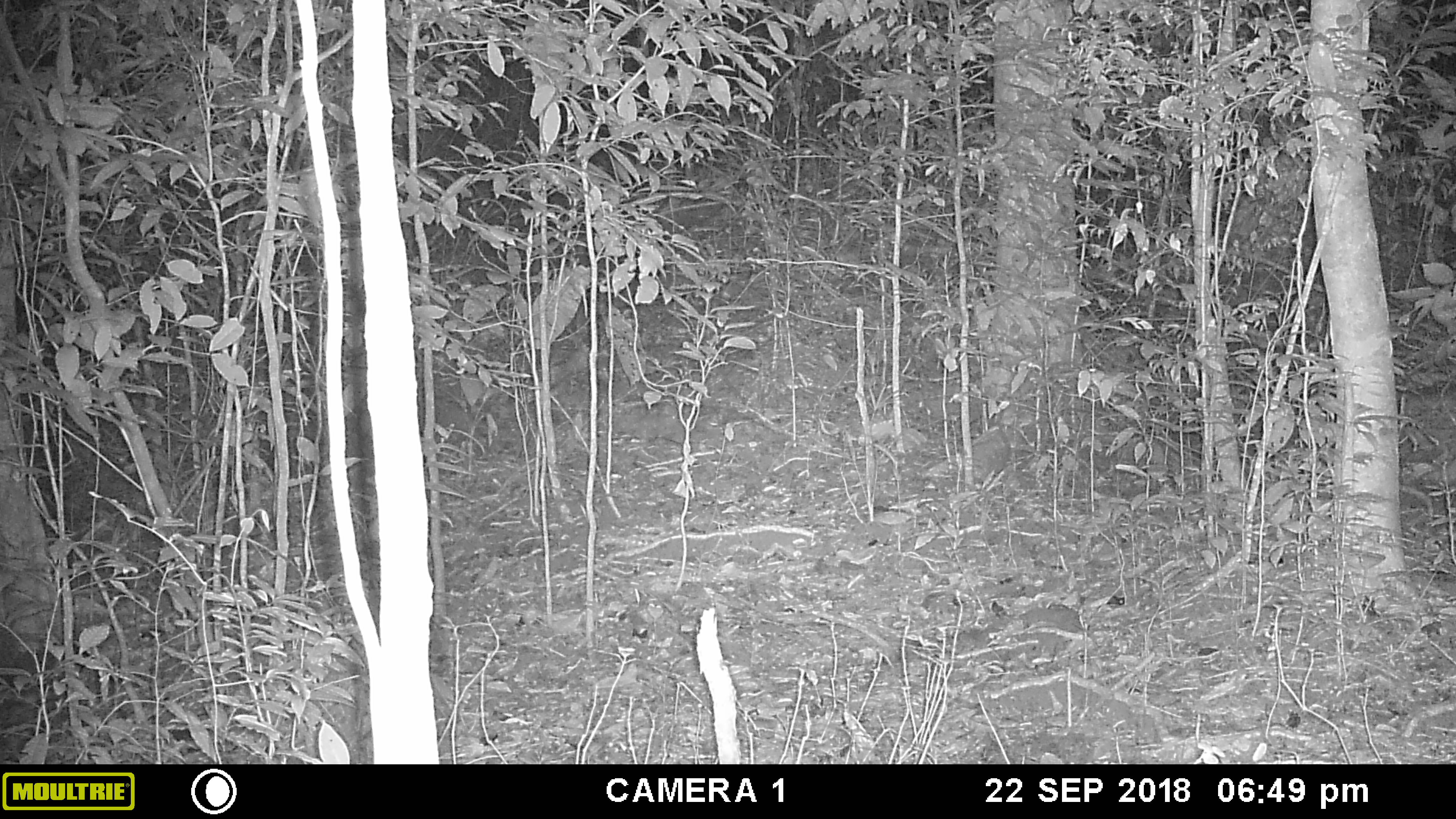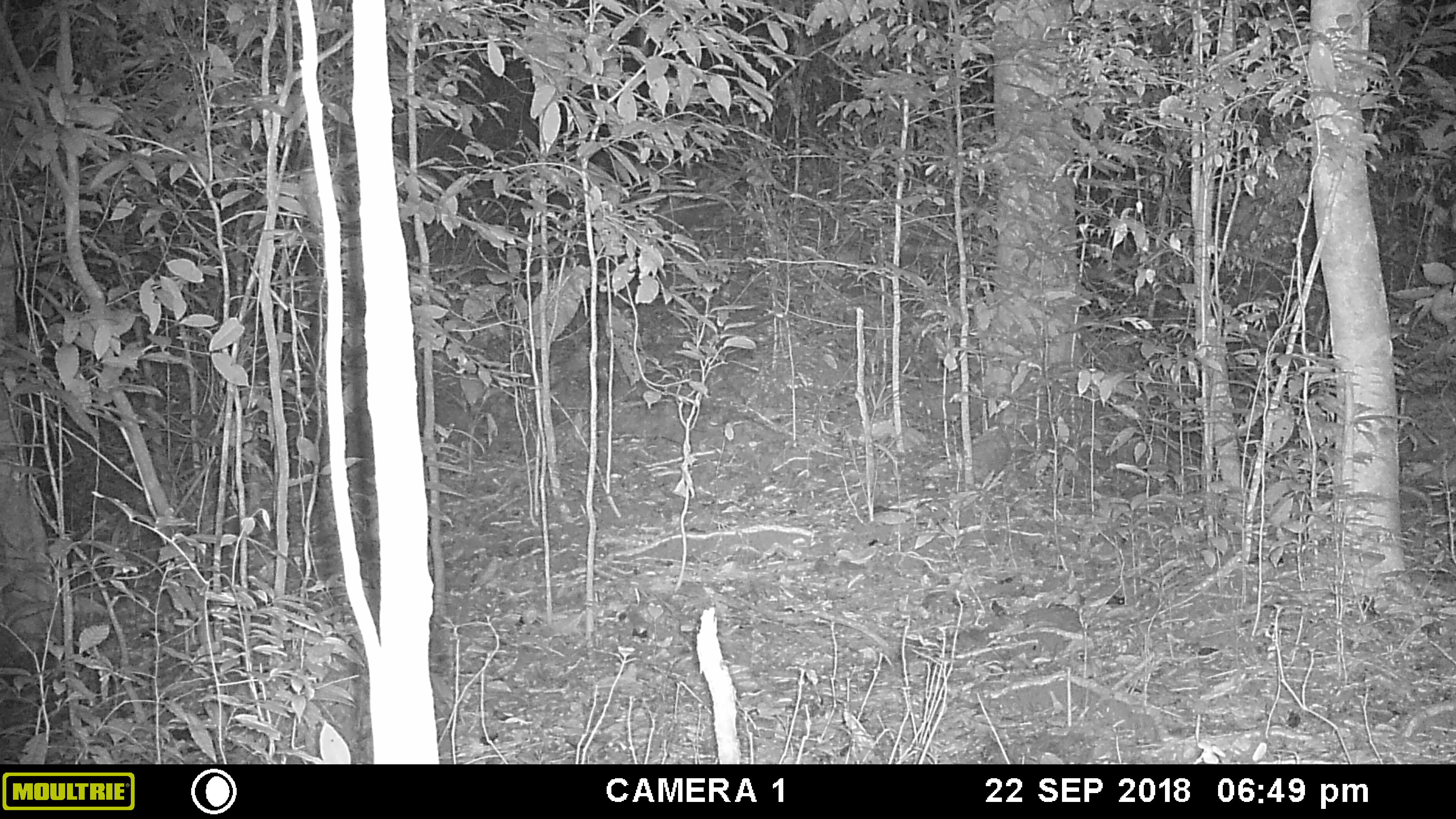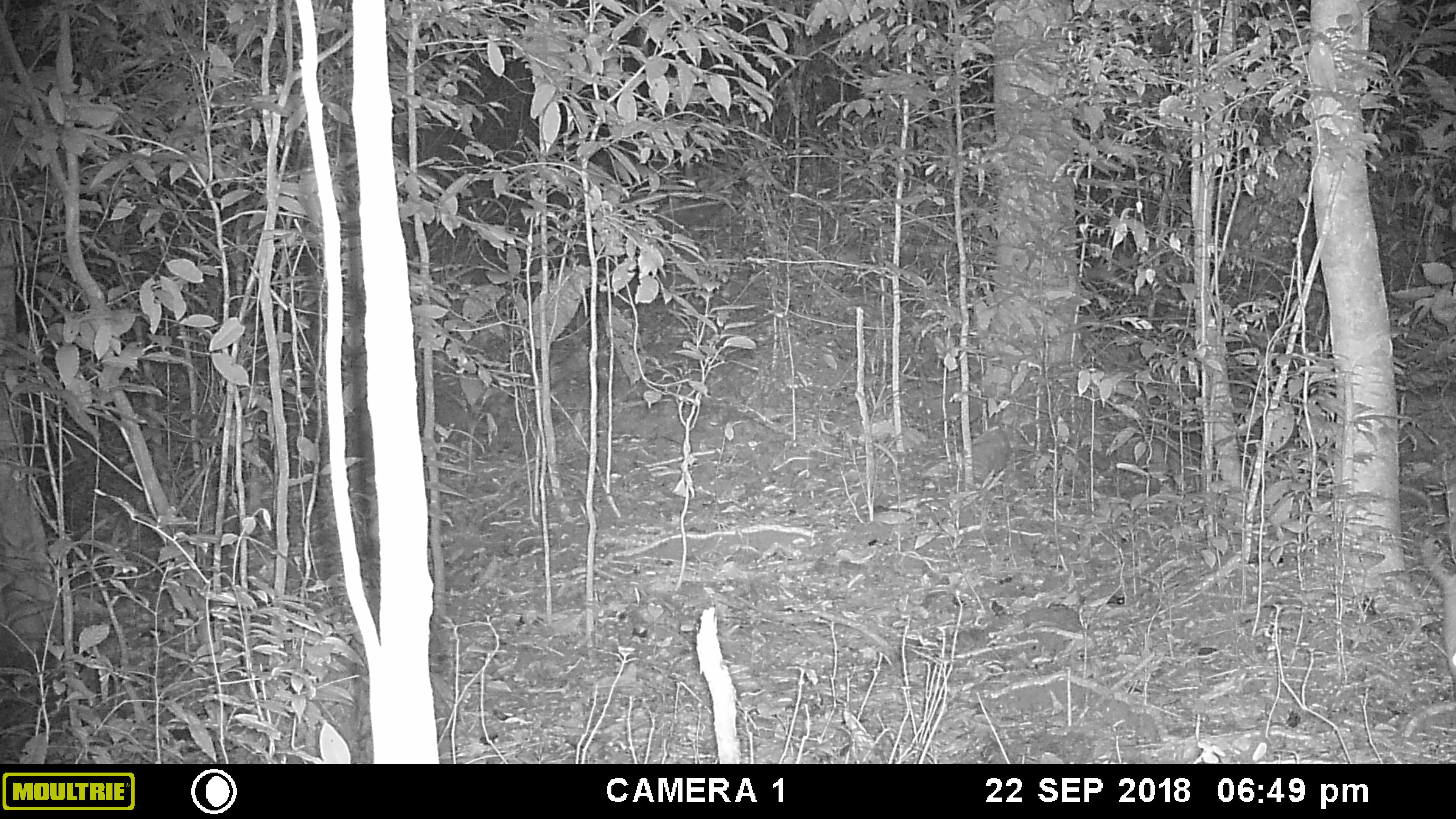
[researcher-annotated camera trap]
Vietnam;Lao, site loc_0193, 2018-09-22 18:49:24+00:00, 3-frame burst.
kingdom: Animalia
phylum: Chordata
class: Mammalia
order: Artiodactyla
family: Cervidae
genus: Muntiacus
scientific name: Muntiacus vuquangensis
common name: large-antlered muntjac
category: large antlered muntjac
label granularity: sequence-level